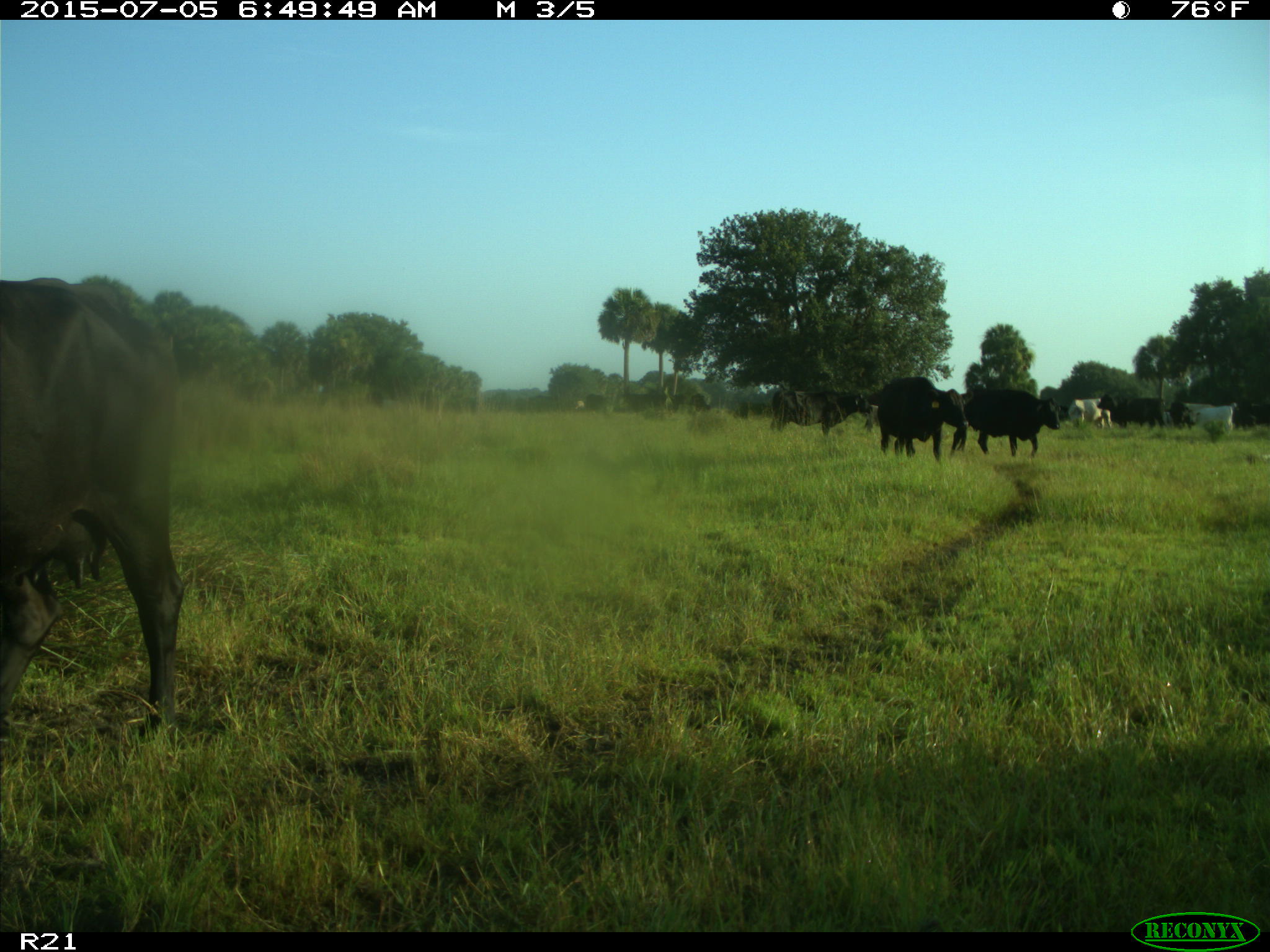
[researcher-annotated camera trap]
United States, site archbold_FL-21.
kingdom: Animalia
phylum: Chordata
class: Mammalia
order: Artiodactyla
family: Bovidae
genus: Bos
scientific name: Bos taurus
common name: domestic cow